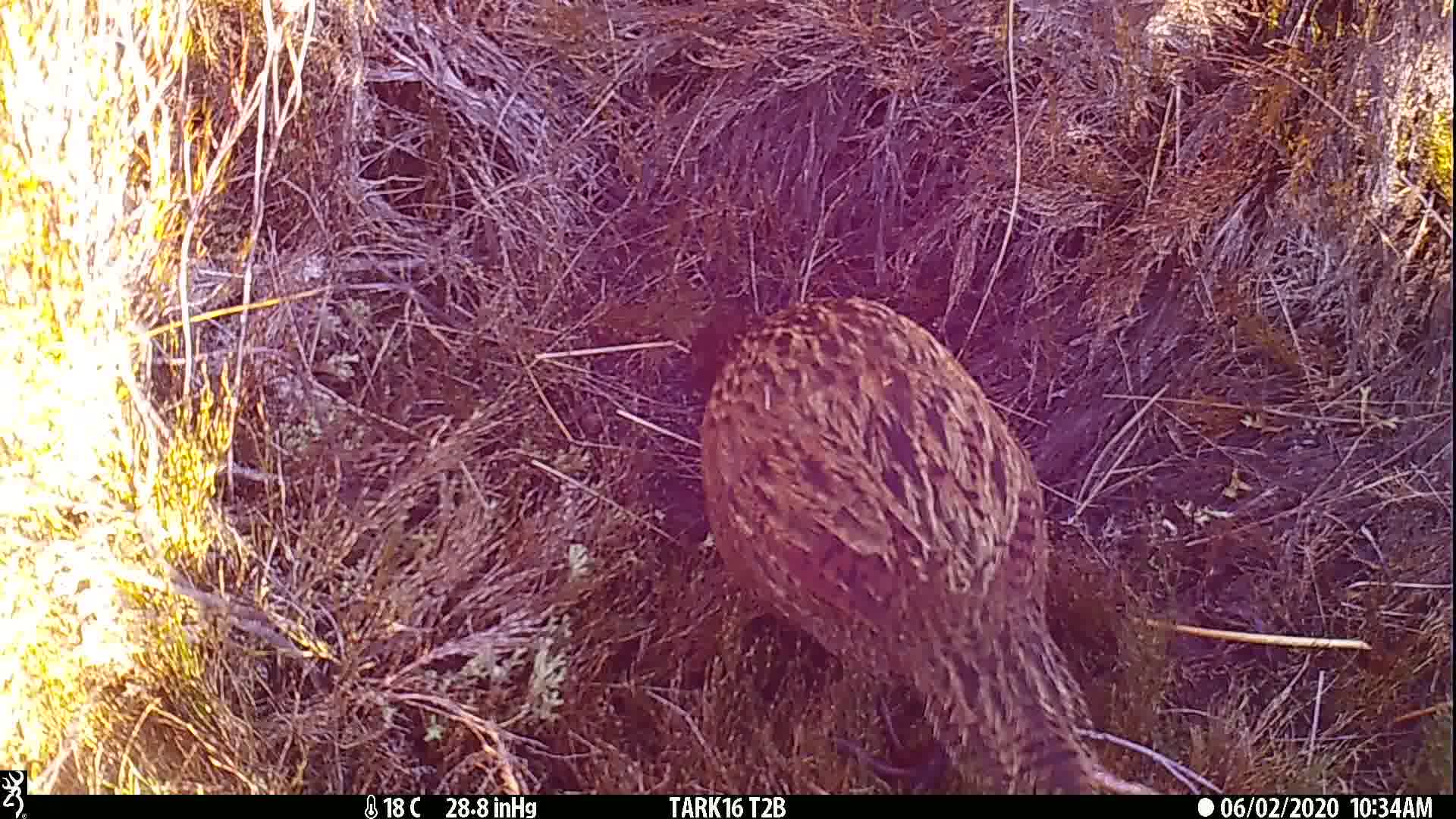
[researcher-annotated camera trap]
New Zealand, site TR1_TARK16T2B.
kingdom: Animalia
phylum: Chordata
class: Aves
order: Gruiformes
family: Rallidae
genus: Gallirallus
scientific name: Gallirallus australis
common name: weka